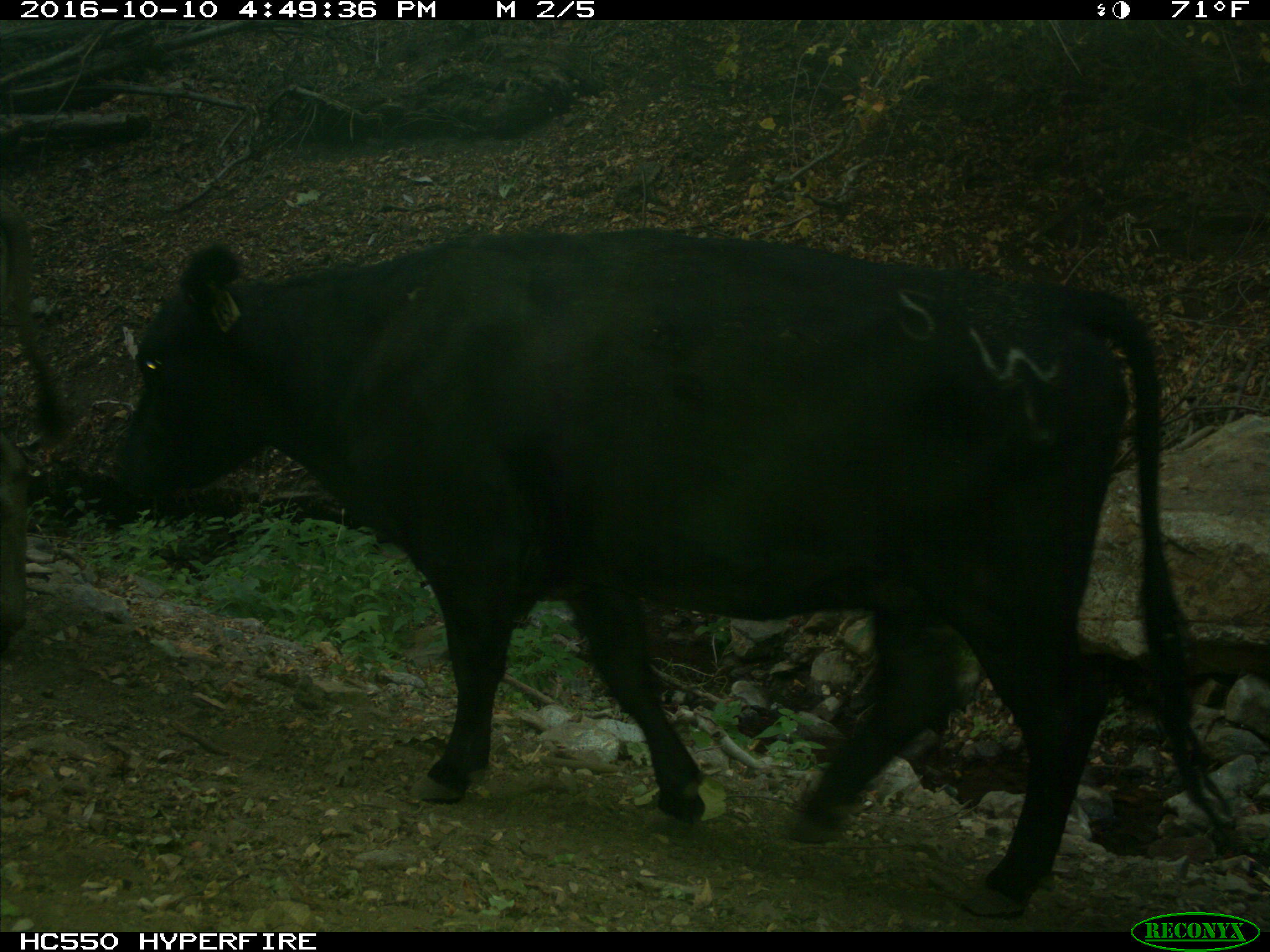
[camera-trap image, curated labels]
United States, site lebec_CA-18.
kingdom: Animalia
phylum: Chordata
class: Mammalia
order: Artiodactyla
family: Bovidae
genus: Bos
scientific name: Bos taurus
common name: domestic cow